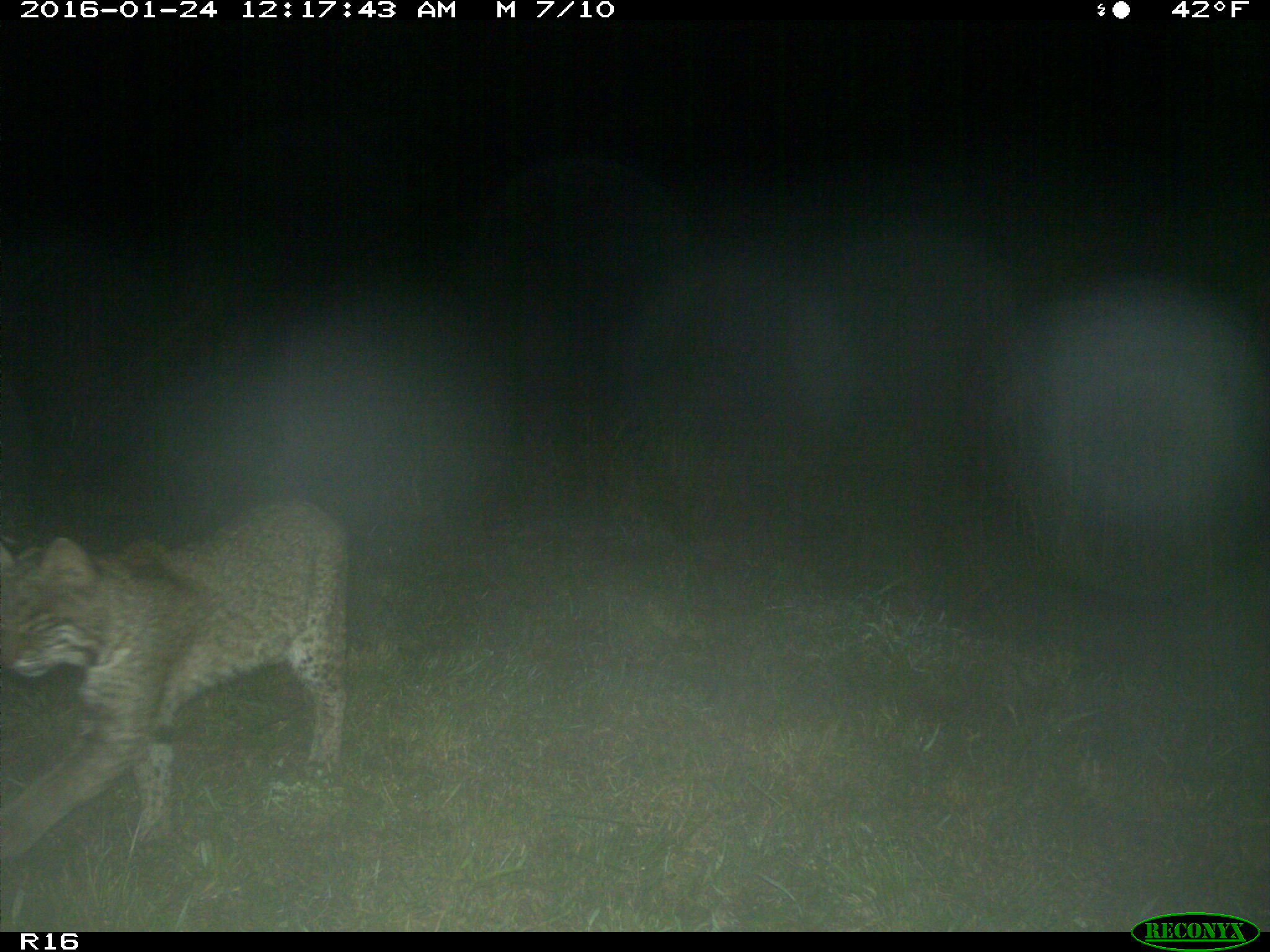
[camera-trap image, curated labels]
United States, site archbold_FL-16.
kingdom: Animalia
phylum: Chordata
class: Mammalia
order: Carnivora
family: Felidae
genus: Lynx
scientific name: Lynx rufus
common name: bobcat